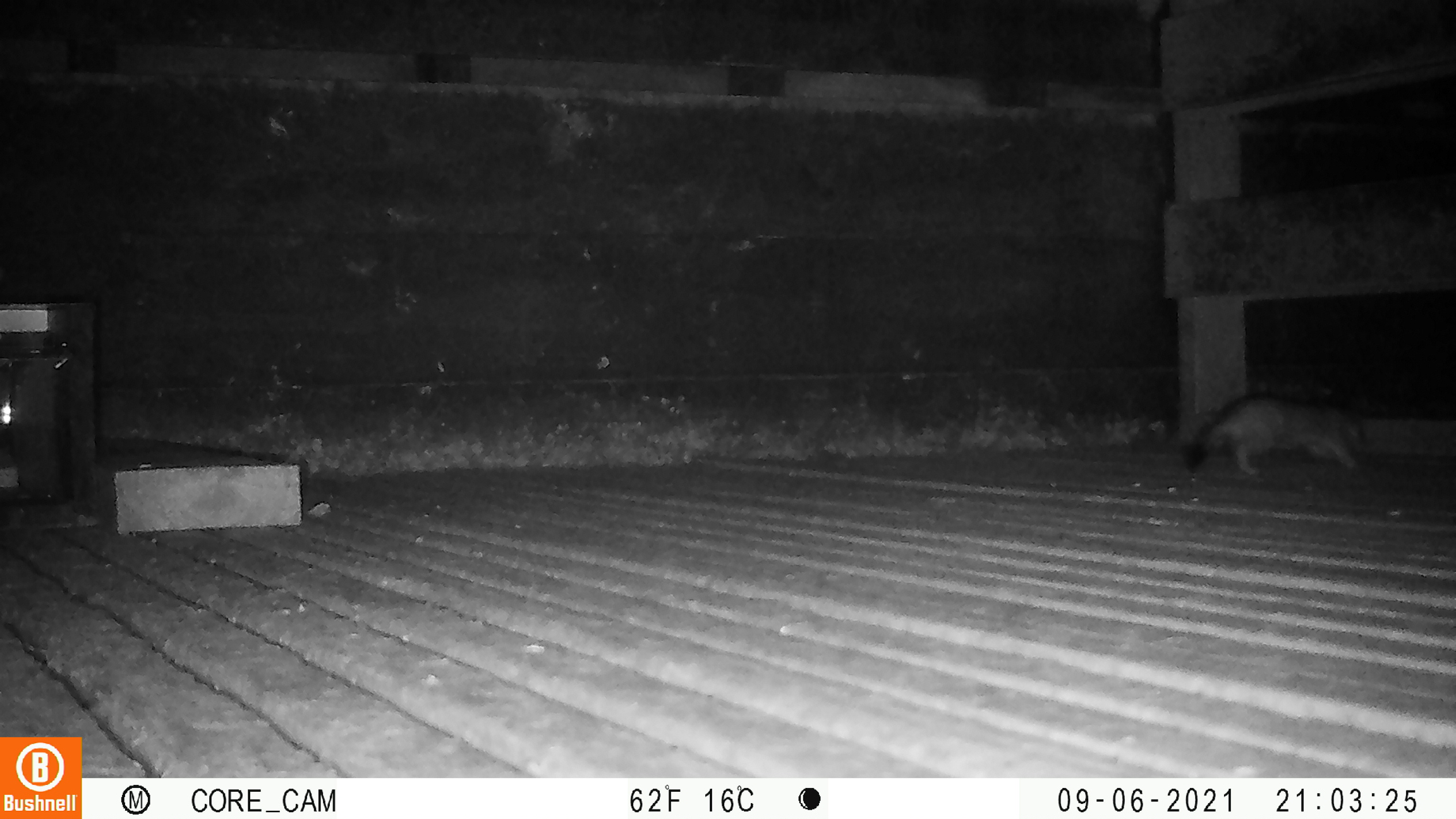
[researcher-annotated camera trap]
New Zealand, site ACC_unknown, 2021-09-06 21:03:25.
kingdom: Animalia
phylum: Chordata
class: Mammalia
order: Carnivora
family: Mustelidae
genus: Mustela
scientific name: Mustela erminea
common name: stoat